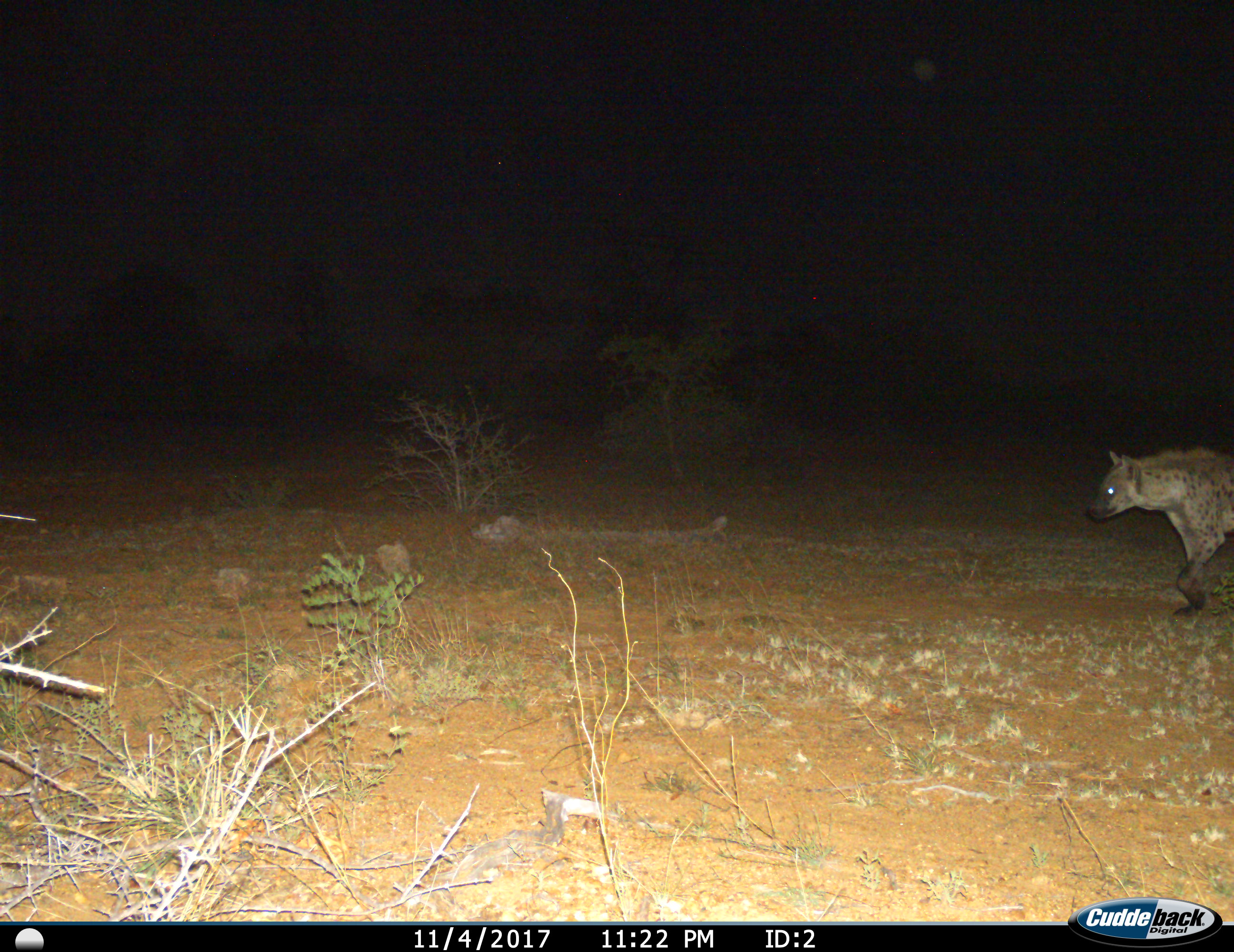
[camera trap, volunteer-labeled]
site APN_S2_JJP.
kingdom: Animalia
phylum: Chordata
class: Mammalia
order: Carnivora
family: Hyaenidae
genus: Crocuta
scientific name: Crocuta crocuta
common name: spotted hyena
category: hyenaspotted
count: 1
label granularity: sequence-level